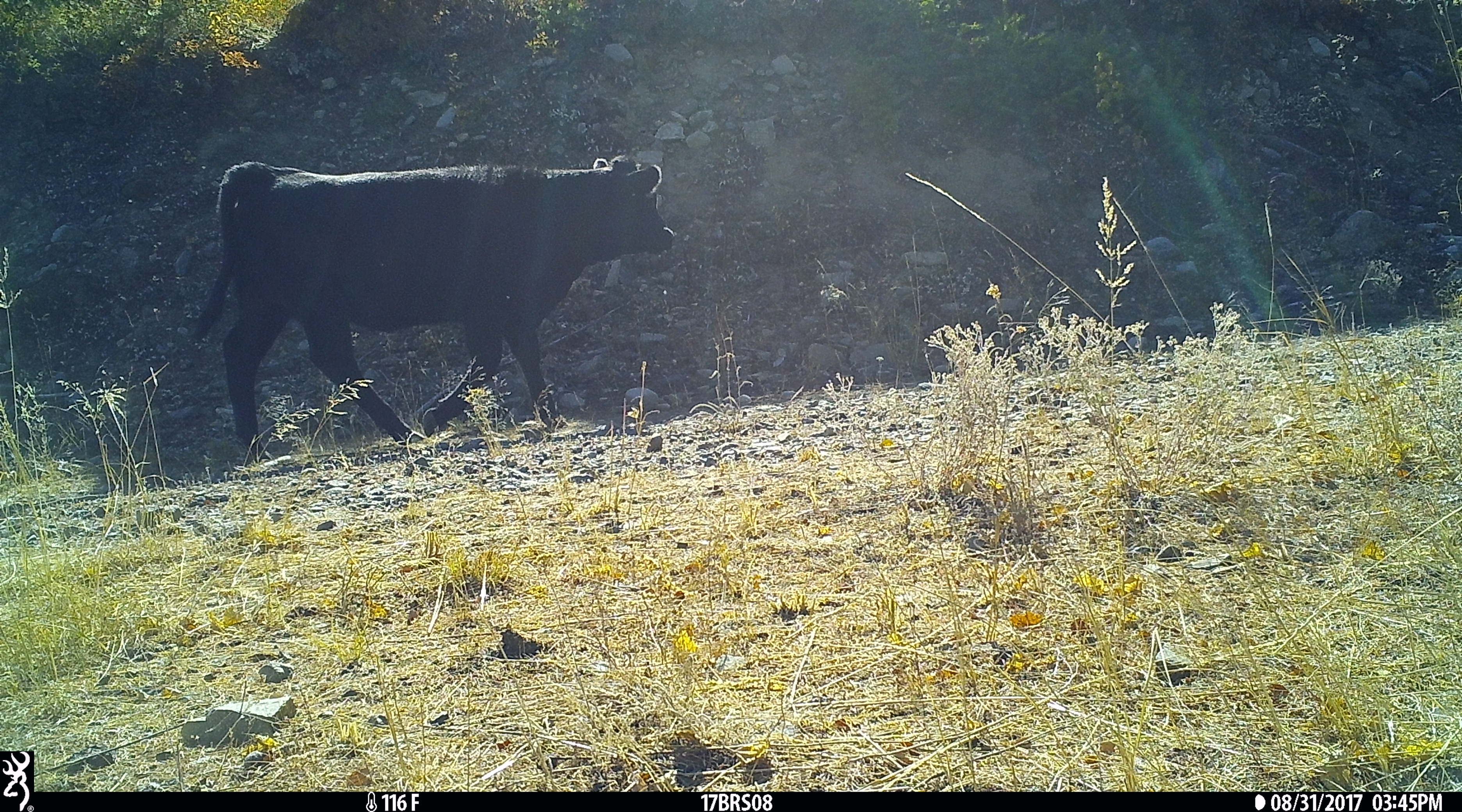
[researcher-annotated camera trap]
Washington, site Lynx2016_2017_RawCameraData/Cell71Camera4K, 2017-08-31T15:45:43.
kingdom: Animalia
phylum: Chordata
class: Mammalia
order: Artiodactyla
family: Bovidae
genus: Bos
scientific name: Bos taurus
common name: domestic cattle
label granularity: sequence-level